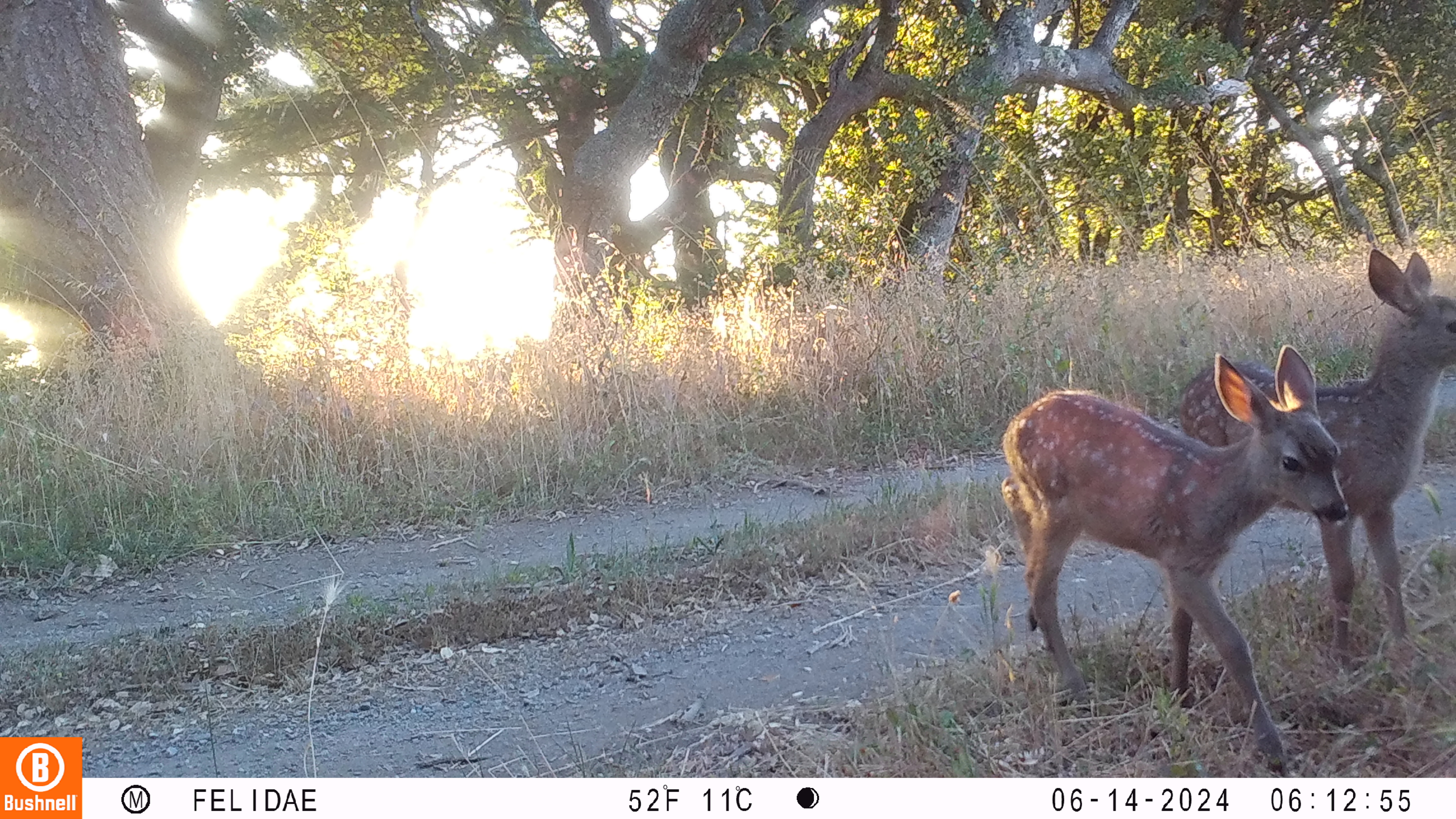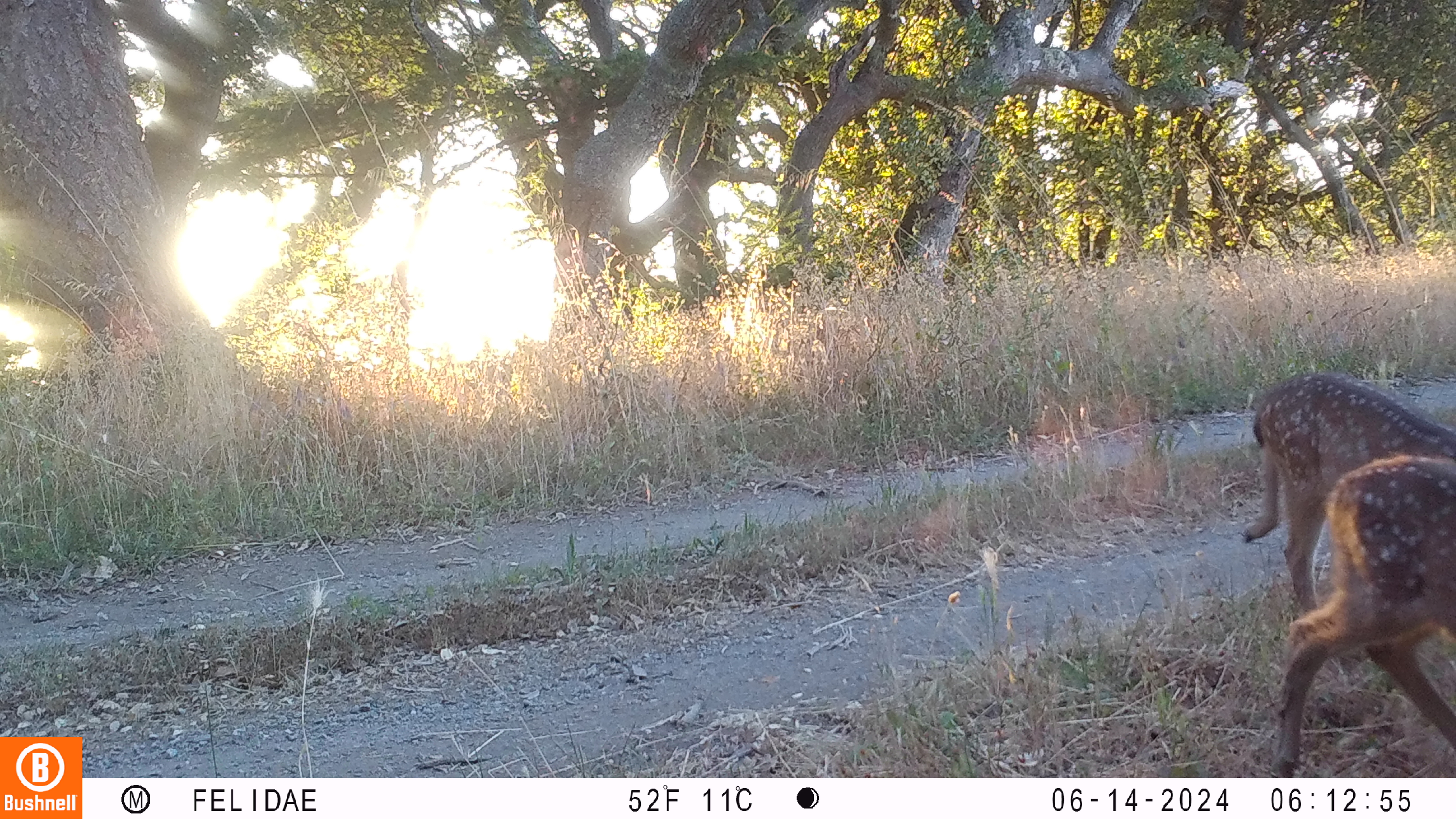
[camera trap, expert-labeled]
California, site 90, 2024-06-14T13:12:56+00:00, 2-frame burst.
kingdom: Animalia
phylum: Chordata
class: Mammalia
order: Artiodactyla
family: Cervidae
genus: Odocoileus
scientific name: Odocoileus hemionus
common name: mule deer